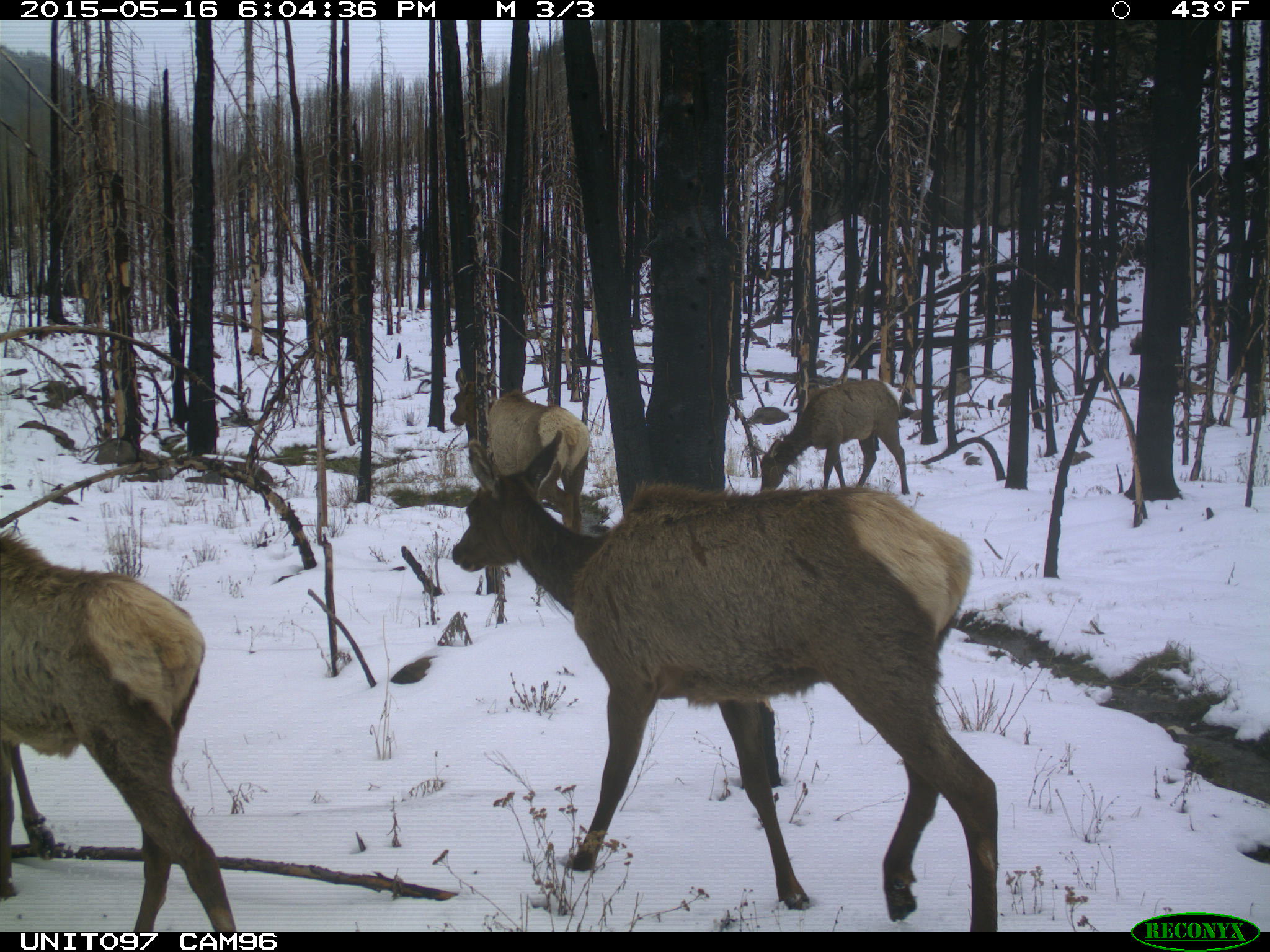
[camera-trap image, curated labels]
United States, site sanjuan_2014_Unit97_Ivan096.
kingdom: Animalia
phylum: Chordata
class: Mammalia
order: Artiodactyla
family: Cervidae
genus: Cervus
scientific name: Cervus elaphus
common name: red deer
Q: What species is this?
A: Cervus elaphus (red deer).